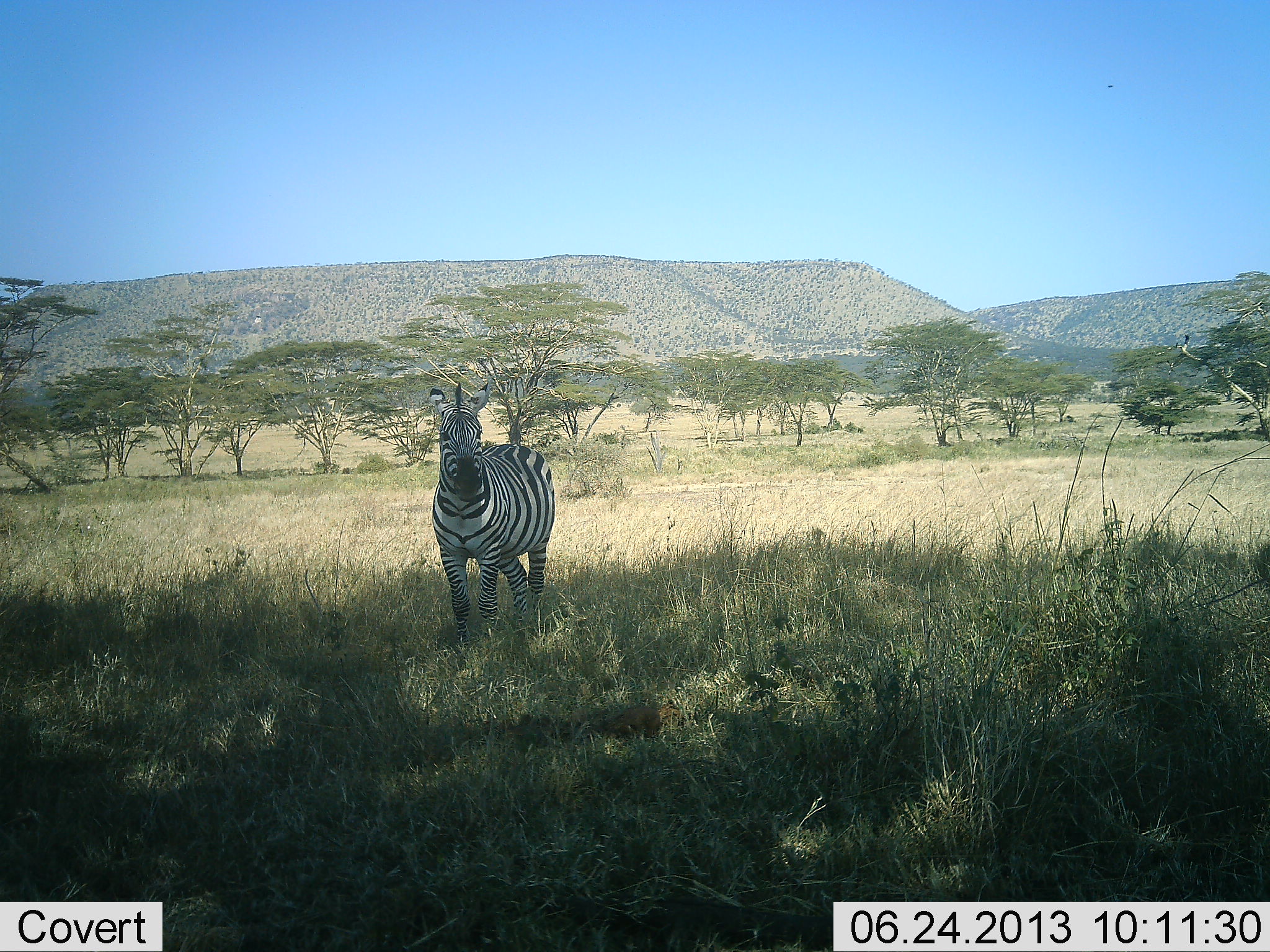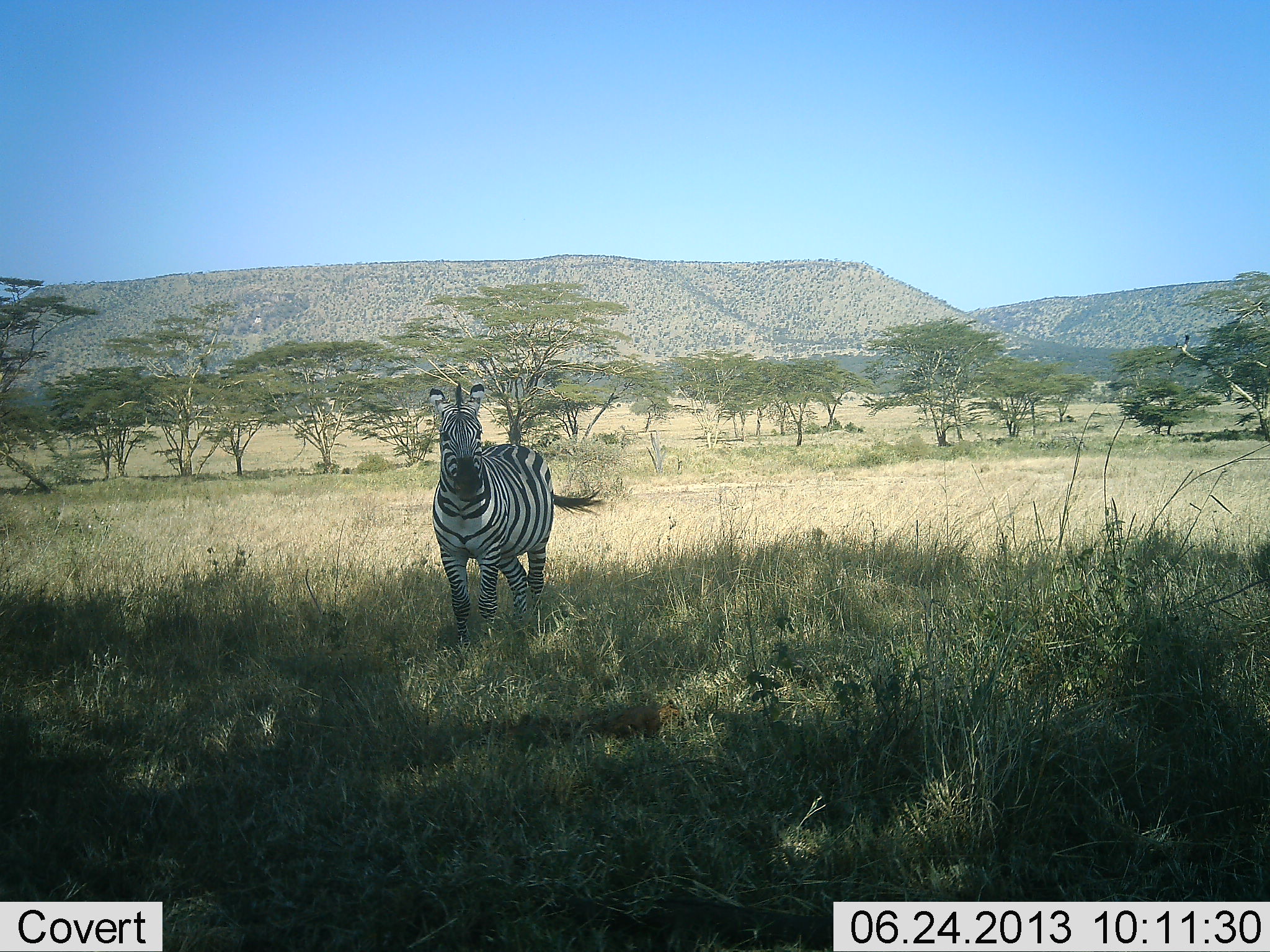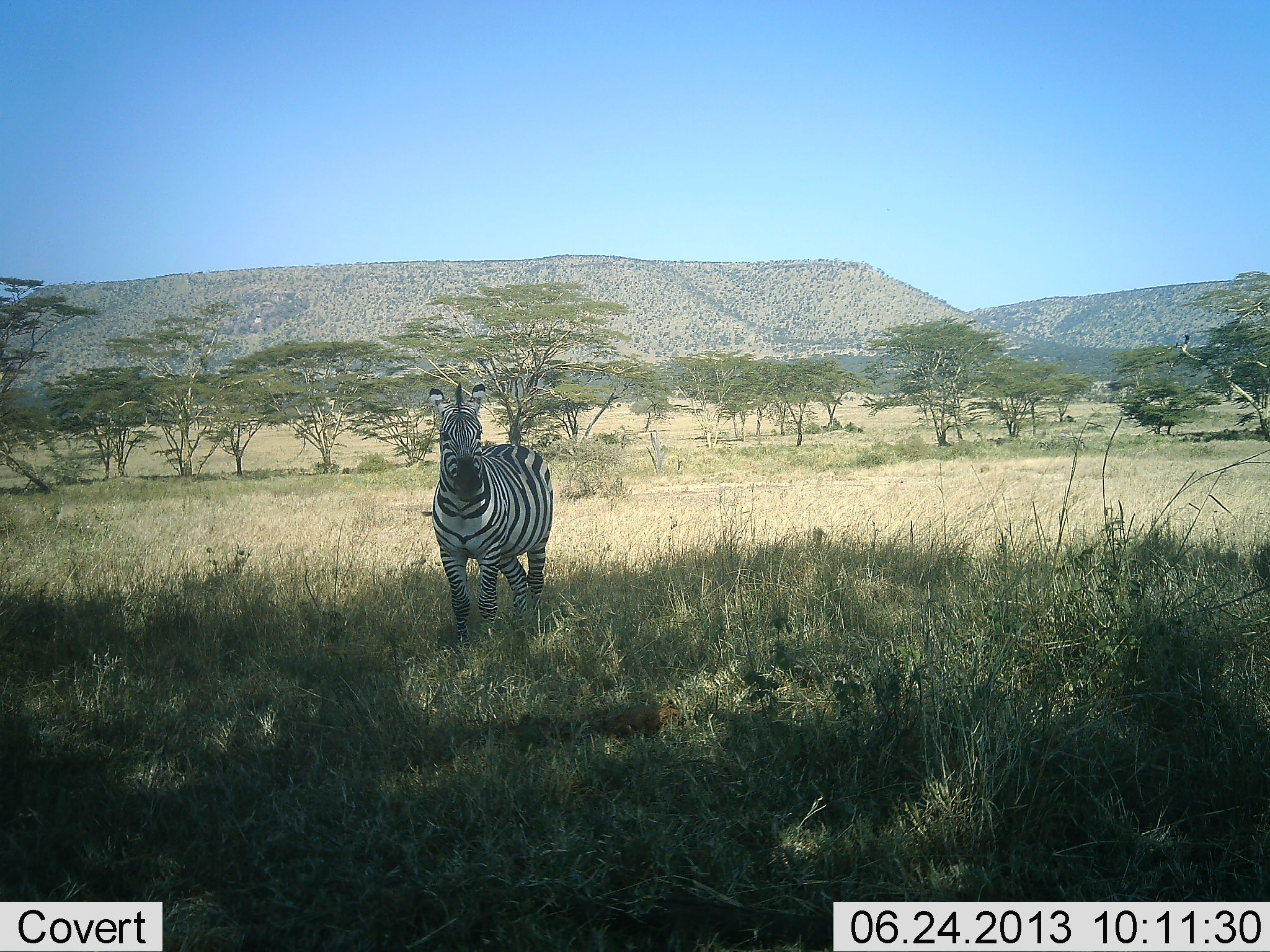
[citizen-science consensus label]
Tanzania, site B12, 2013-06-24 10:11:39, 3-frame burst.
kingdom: Animalia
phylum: Chordata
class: Mammalia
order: Perissodactyla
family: Equidae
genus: Equus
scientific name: Equus quagga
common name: plains zebra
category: zebra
Zebra (plains zebra) (Equus quagga), count 1. Behavior (volunteer vote fractions): standing 90%, resting 0%, moving 10%, interacting 0%. Young present (vote fraction): 0%. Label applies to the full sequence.